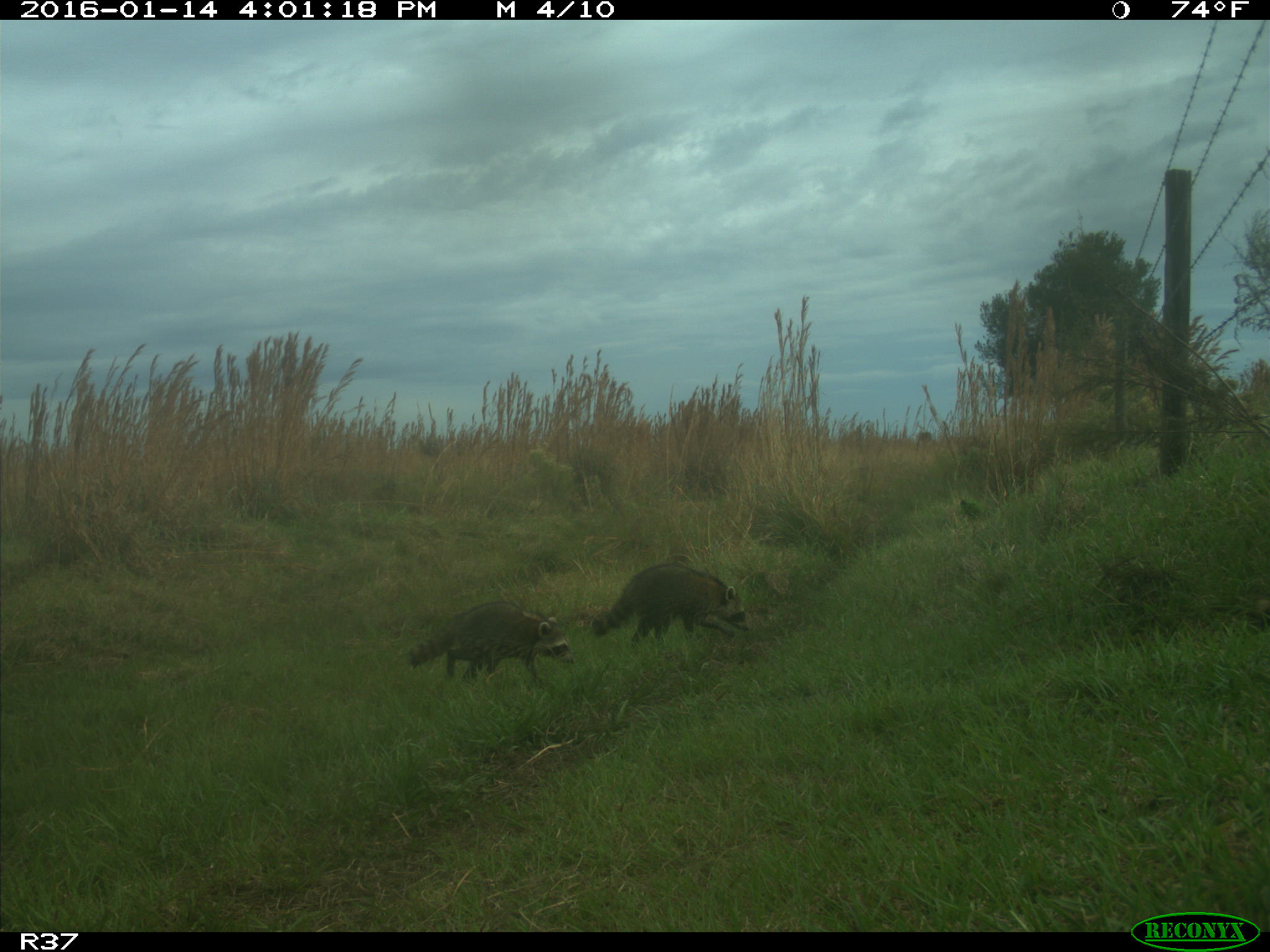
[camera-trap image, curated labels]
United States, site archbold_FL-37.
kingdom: Animalia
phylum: Chordata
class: Mammalia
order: Carnivora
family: Procyonidae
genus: Procyon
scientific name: Procyon lotor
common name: common raccoon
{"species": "Procyon lotor (common raccoon)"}